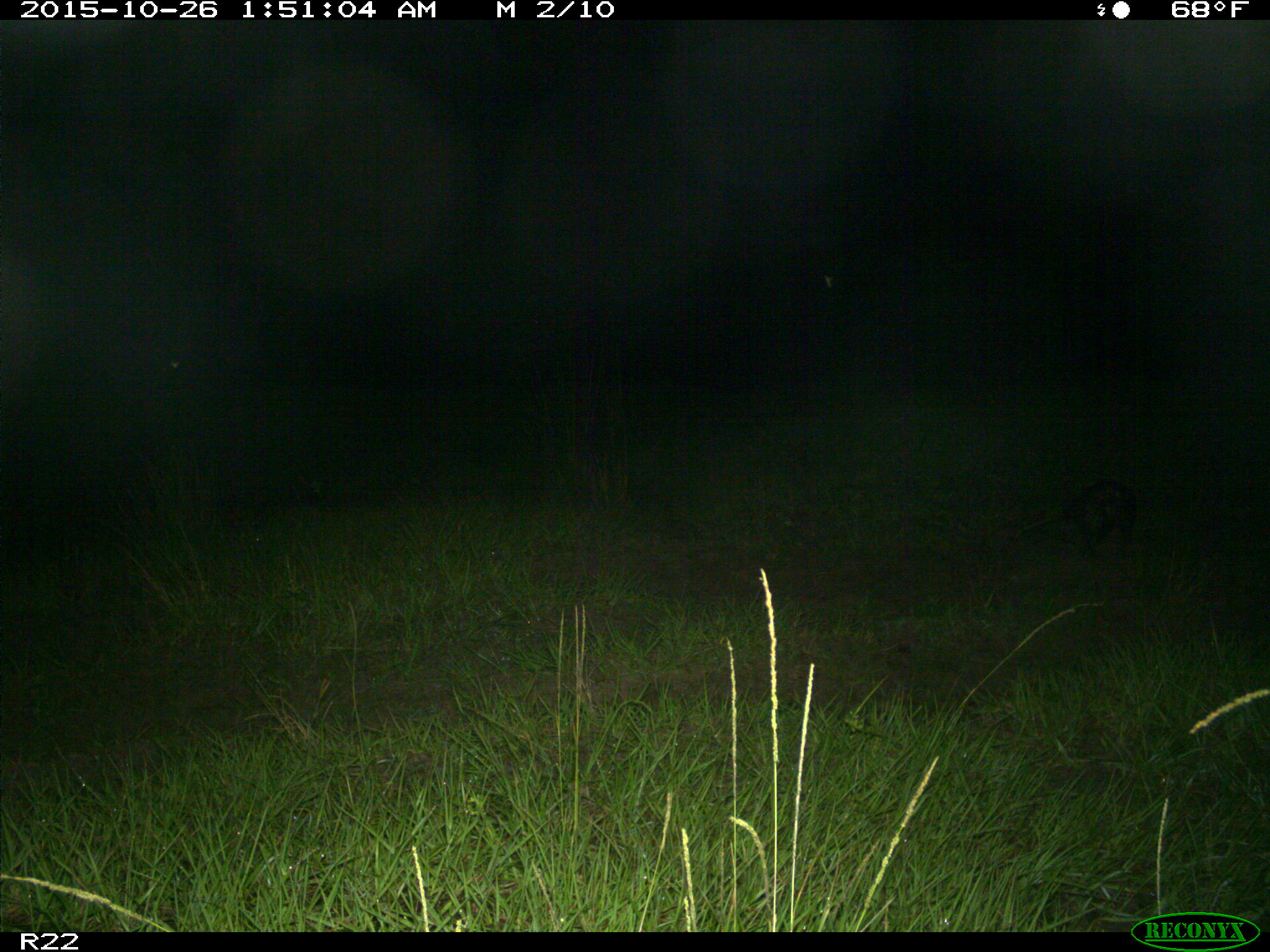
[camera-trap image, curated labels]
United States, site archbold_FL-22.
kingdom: Animalia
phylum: Chordata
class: Mammalia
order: Didelphimorphia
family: Didelphidae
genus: Didelphis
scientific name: Didelphis virginiana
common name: virginia opossum